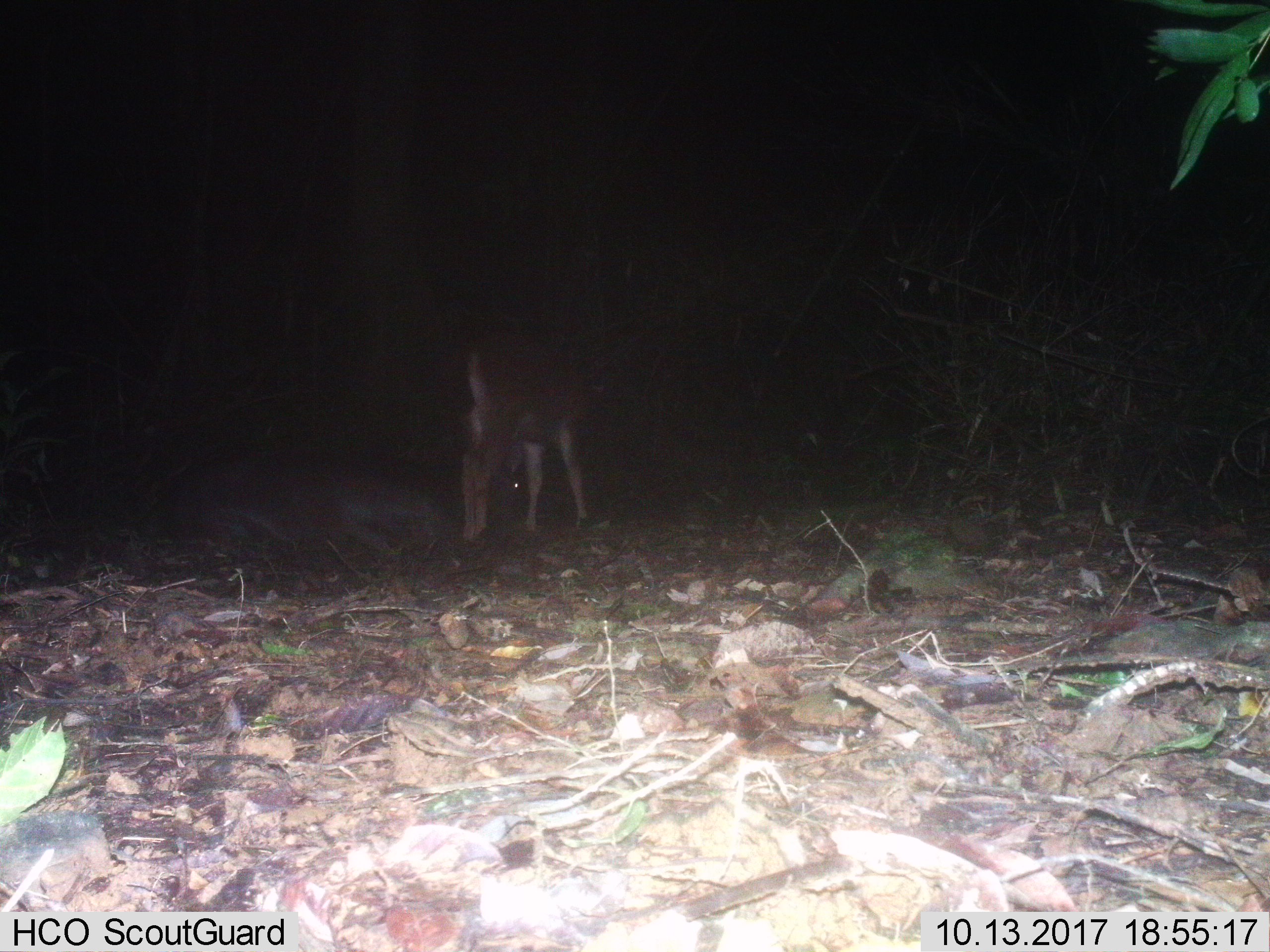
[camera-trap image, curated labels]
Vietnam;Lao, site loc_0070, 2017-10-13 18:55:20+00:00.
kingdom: Animalia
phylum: Chordata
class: Mammalia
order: Artiodactyla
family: Cervidae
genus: Rusa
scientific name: Rusa unicolor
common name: sambar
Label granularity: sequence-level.